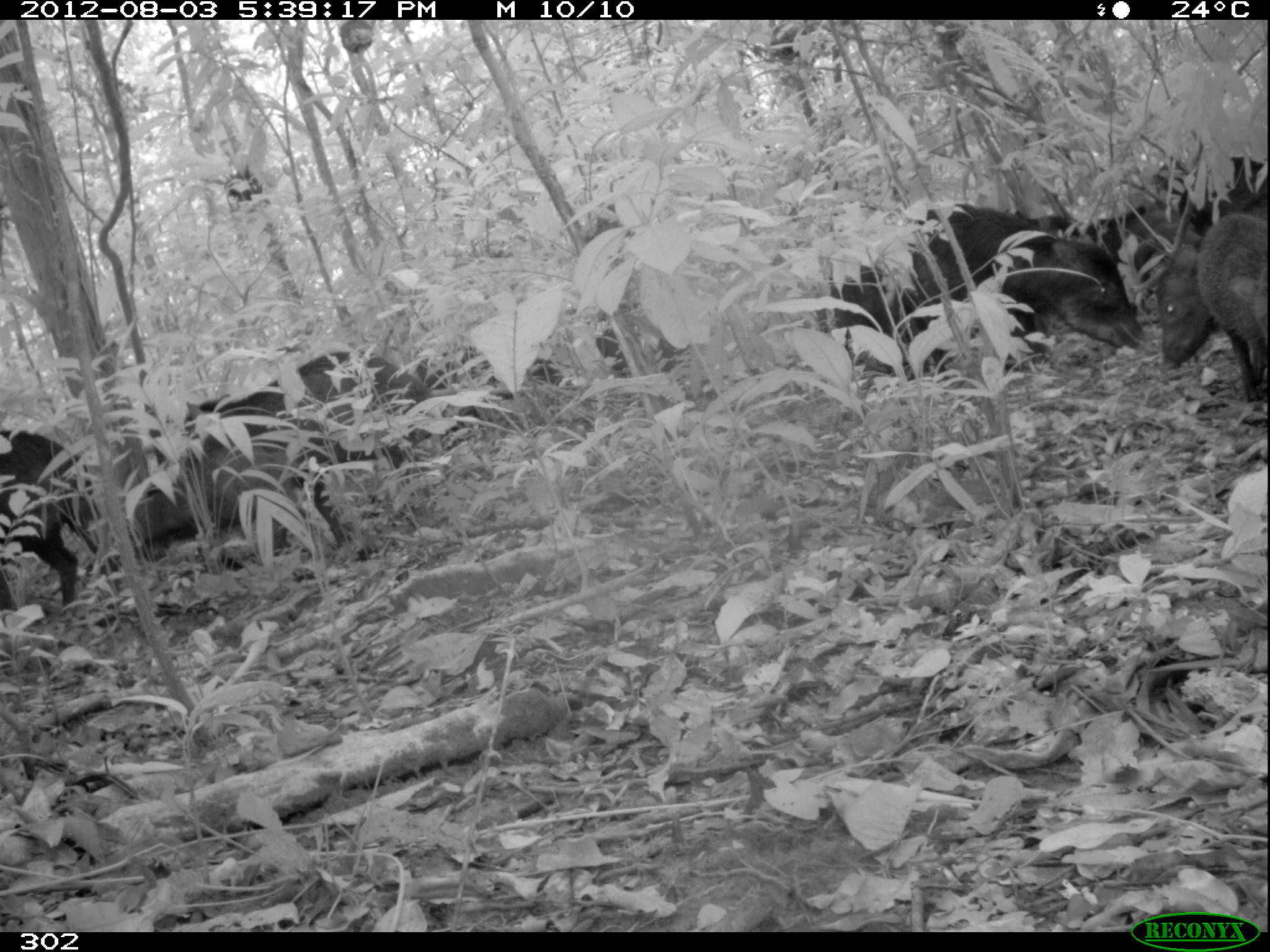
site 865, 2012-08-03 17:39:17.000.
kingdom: Animalia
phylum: Chordata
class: Mammalia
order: Artiodactyla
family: Tayassuidae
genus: Tayassu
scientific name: Tayassu pecari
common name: white-lipped peccary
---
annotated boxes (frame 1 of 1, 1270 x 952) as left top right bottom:
tayassu pecari: 181 348 429 544; 902 202 1147 380; 123 437 373 566; 1153 210 1264 401; 0 426 104 616; 1009 200 1201 285; 823 259 946 377; 1150 152 1270 256; 414 346 566 414; 592 299 689 383